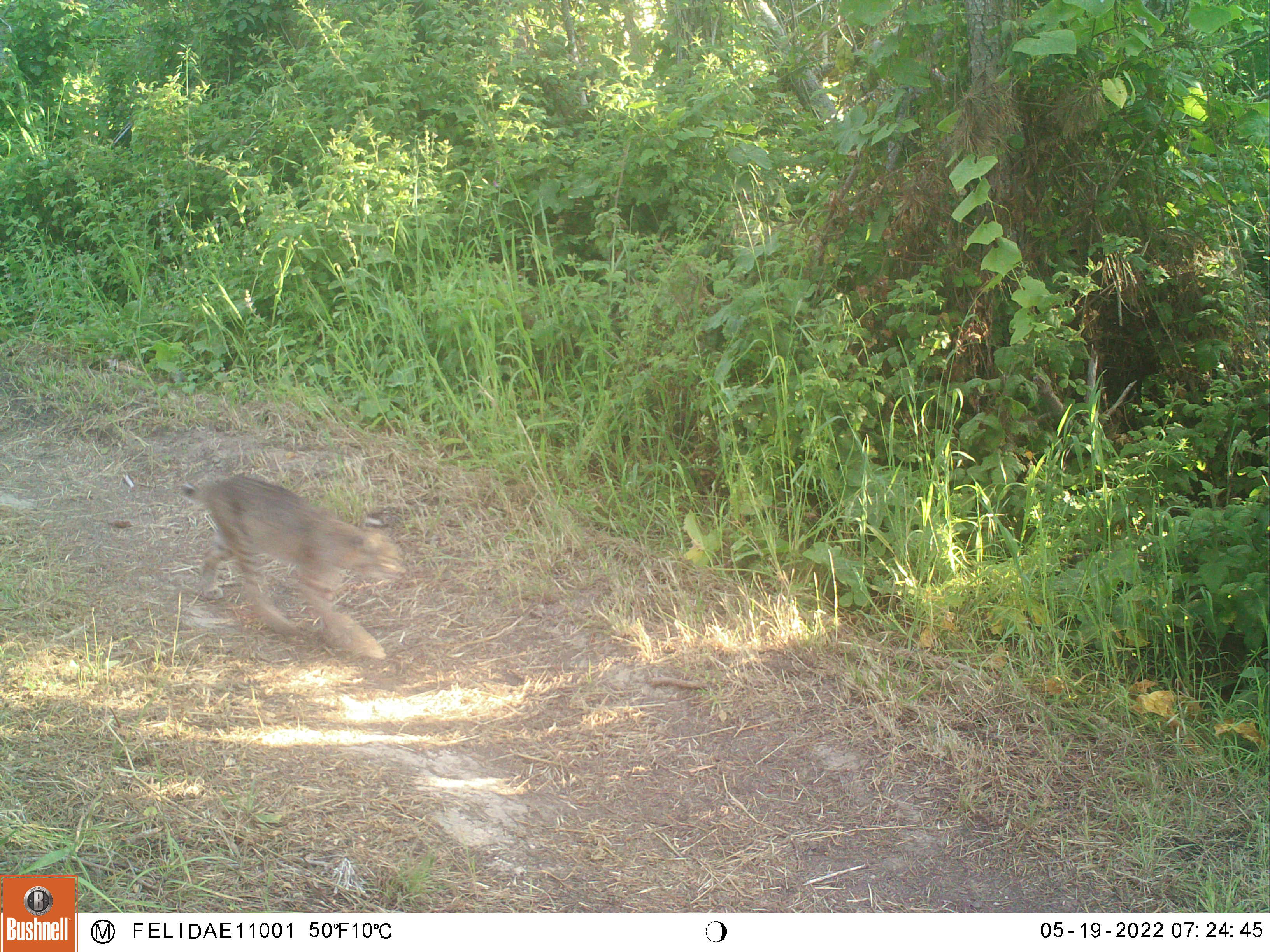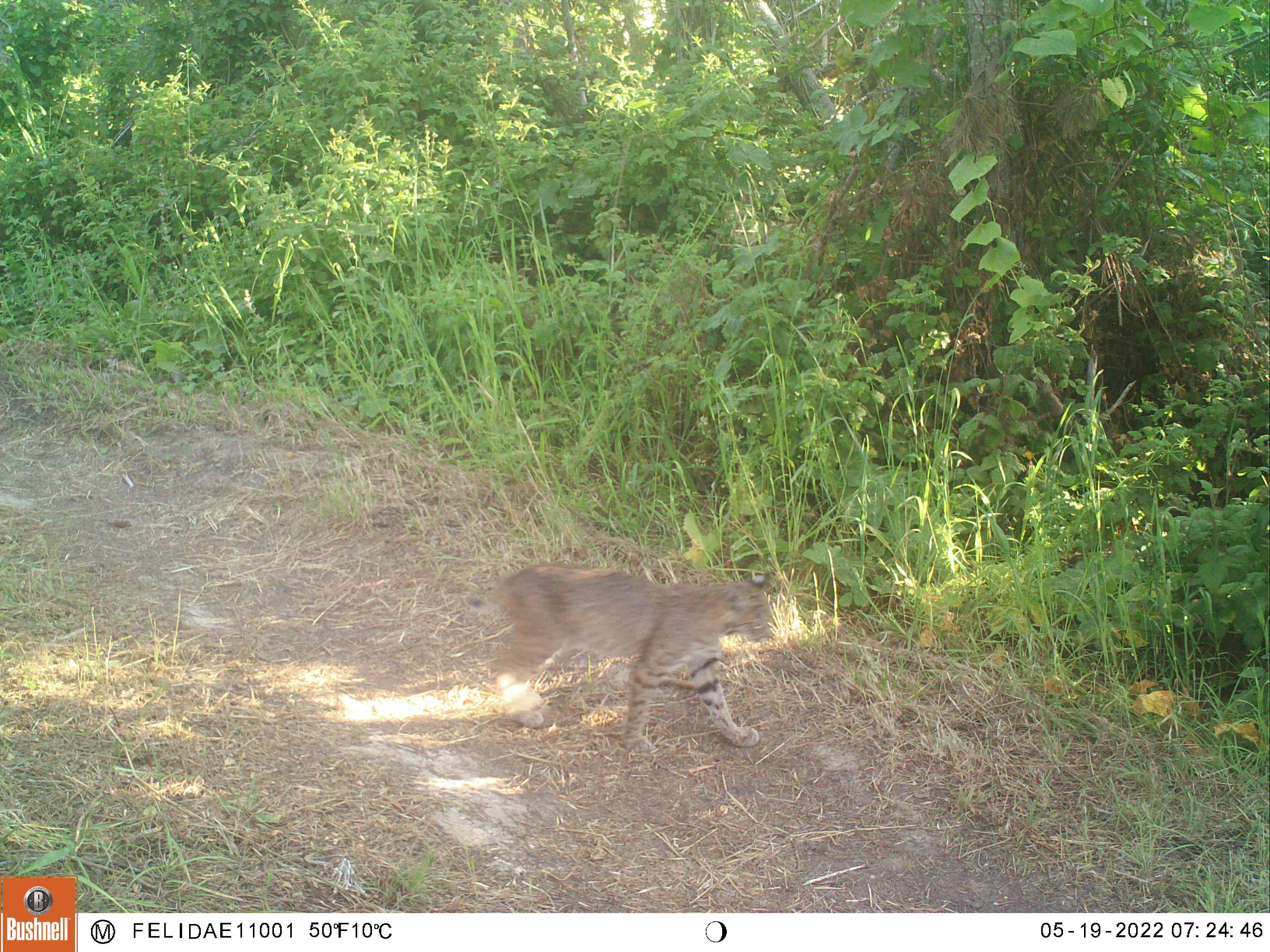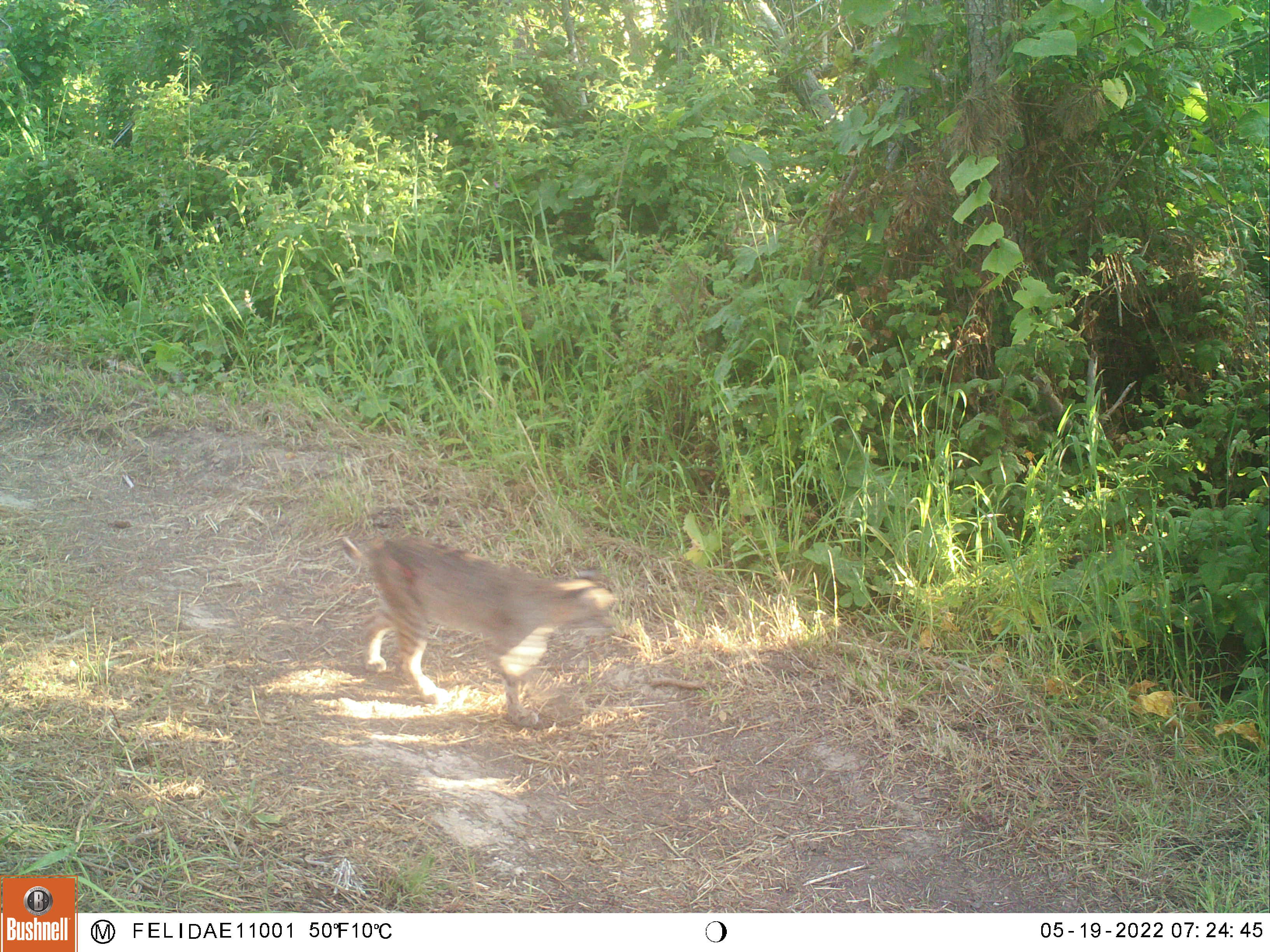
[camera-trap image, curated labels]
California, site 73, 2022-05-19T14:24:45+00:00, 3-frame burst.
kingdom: Animalia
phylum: Chordata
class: Mammalia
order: Carnivora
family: Felidae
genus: Lynx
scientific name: Lynx rufus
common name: bobcat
Bobcat (Lynx rufus).